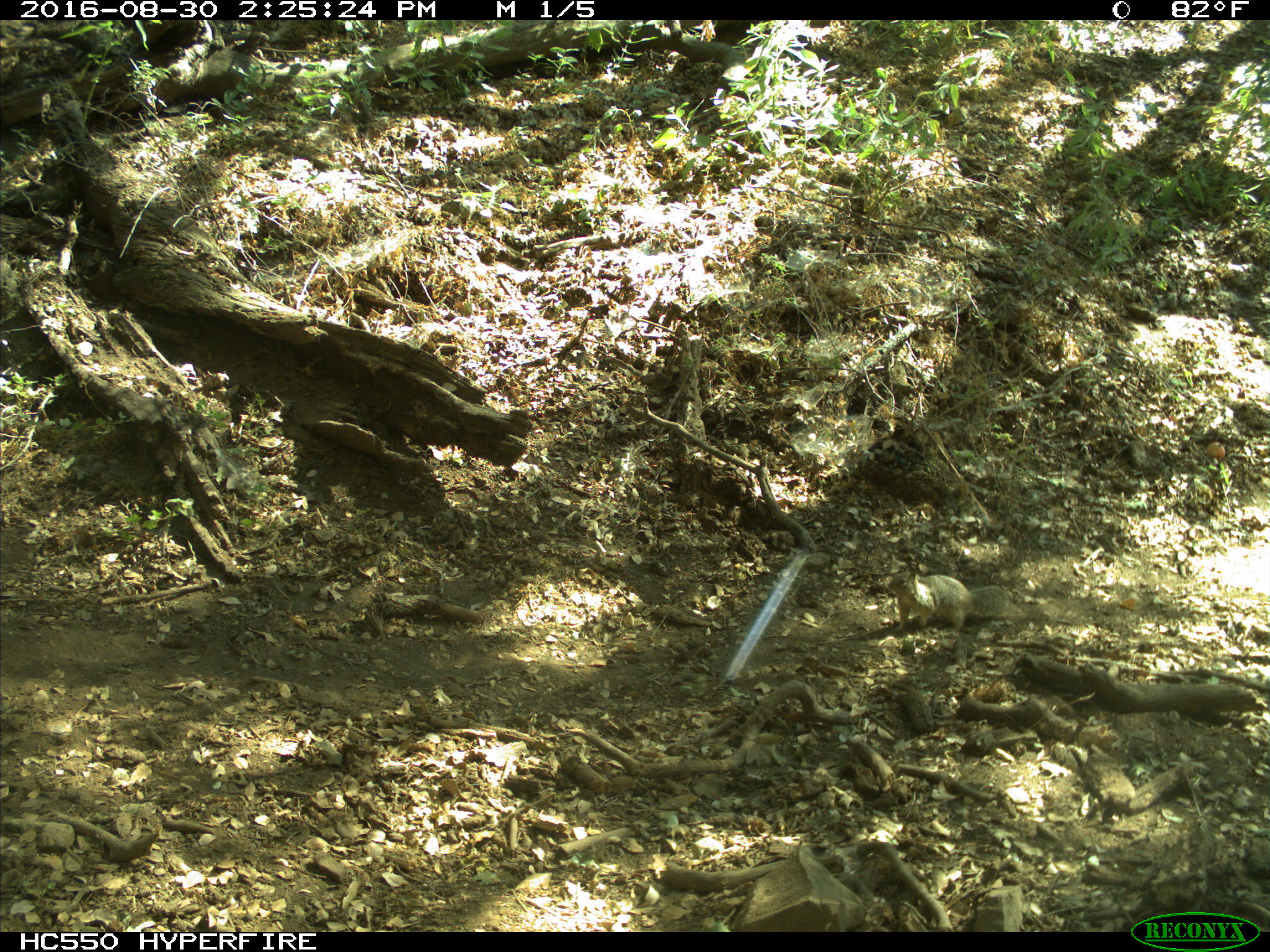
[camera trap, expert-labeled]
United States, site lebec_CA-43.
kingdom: Animalia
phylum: Chordata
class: Mammalia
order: Rodentia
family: Sciuridae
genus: Otospermophilus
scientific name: Otospermophilus beecheyi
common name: california ground squirrel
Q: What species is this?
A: Otospermophilus beecheyi (california ground squirrel).